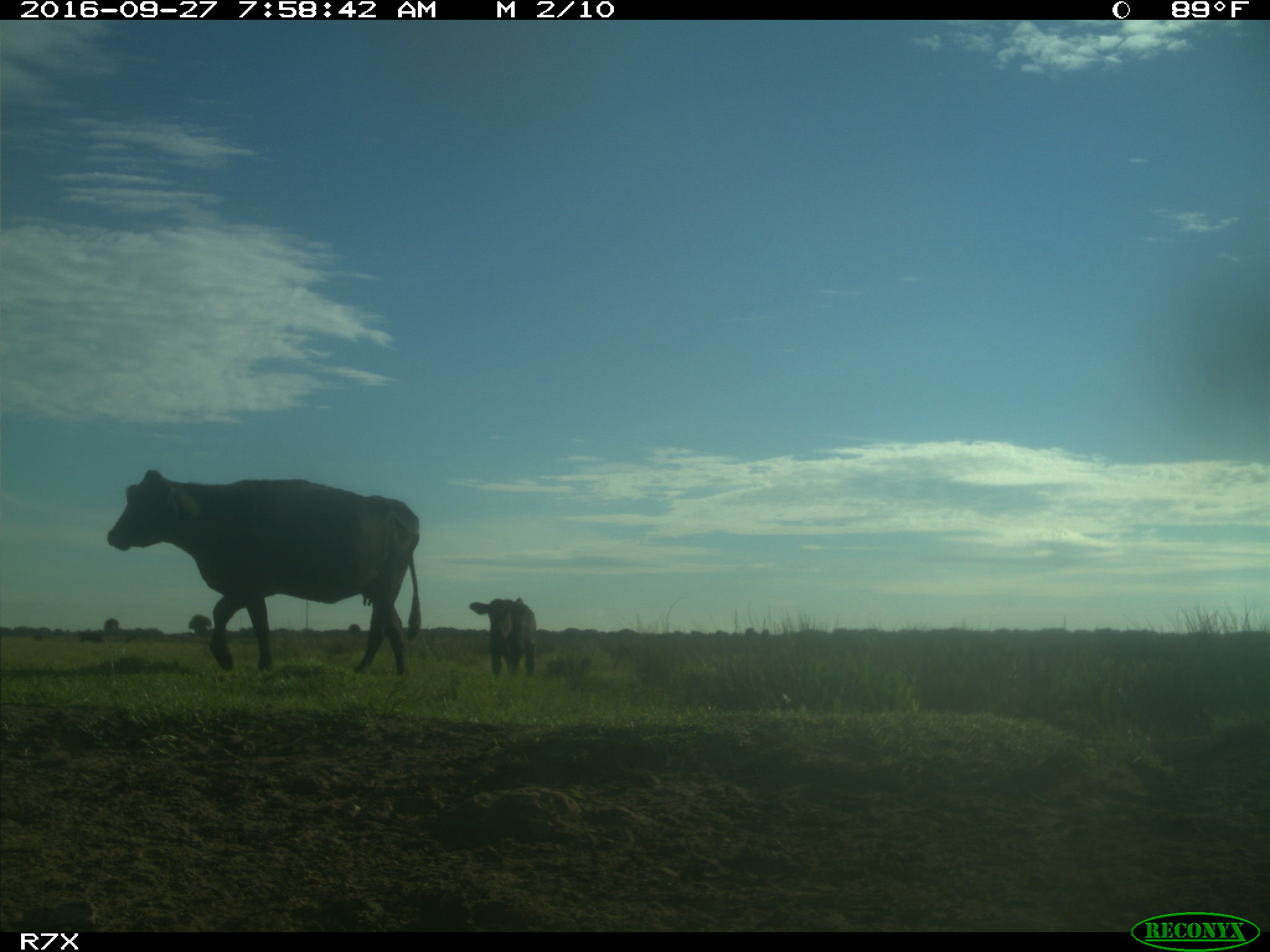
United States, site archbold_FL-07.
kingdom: Animalia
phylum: Chordata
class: Mammalia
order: Artiodactyla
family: Bovidae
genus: Bos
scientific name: Bos taurus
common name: domestic cow